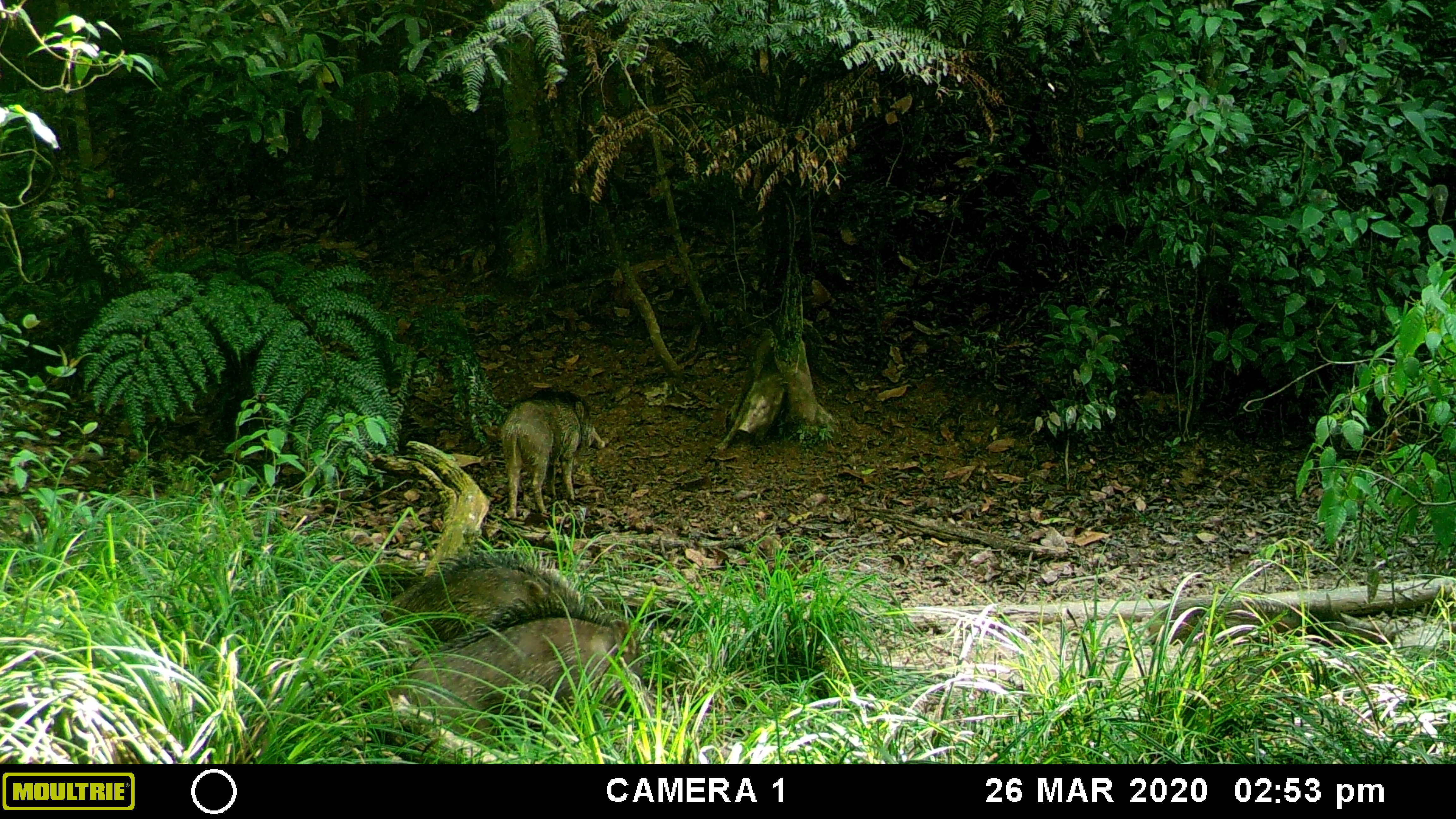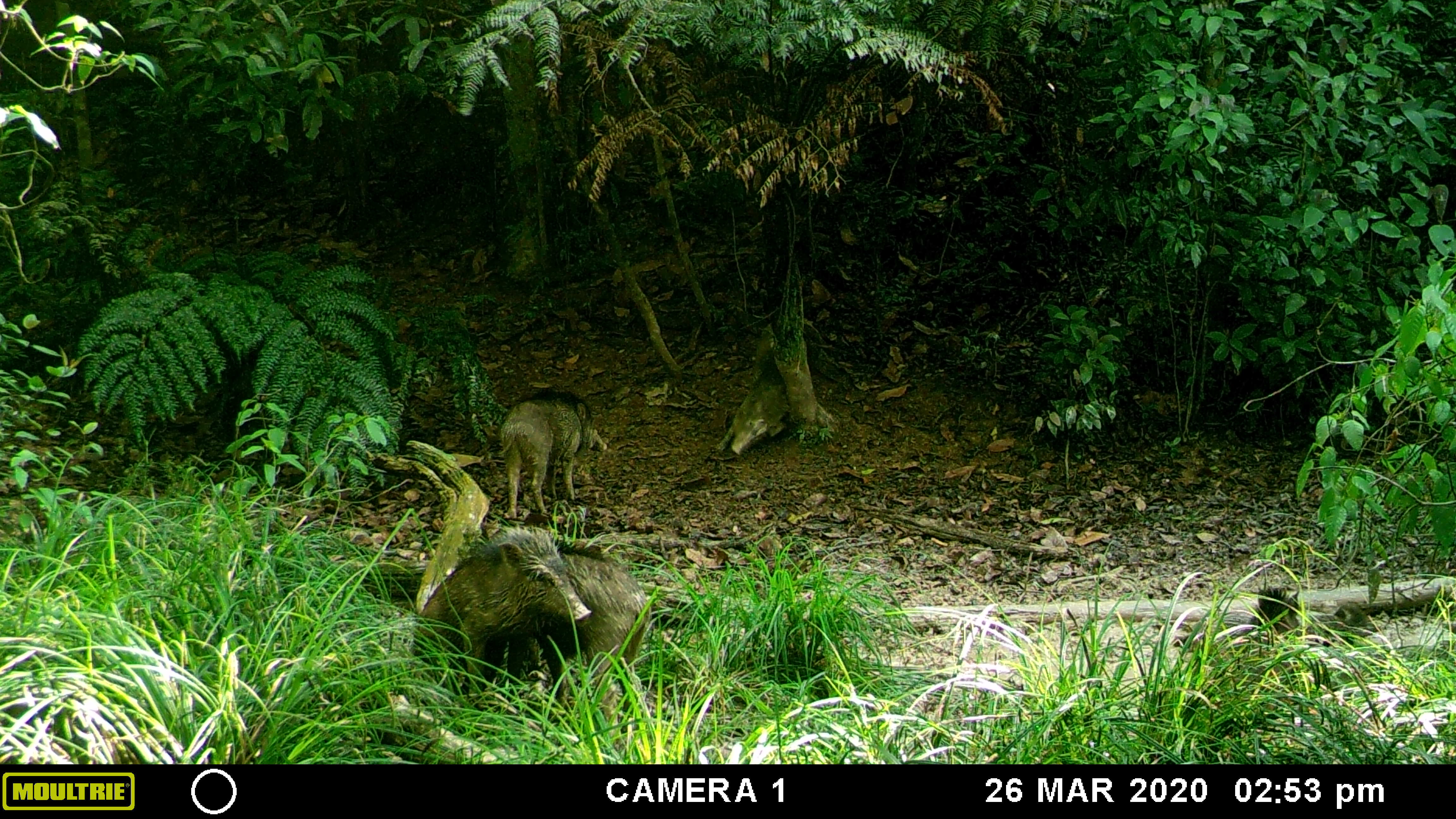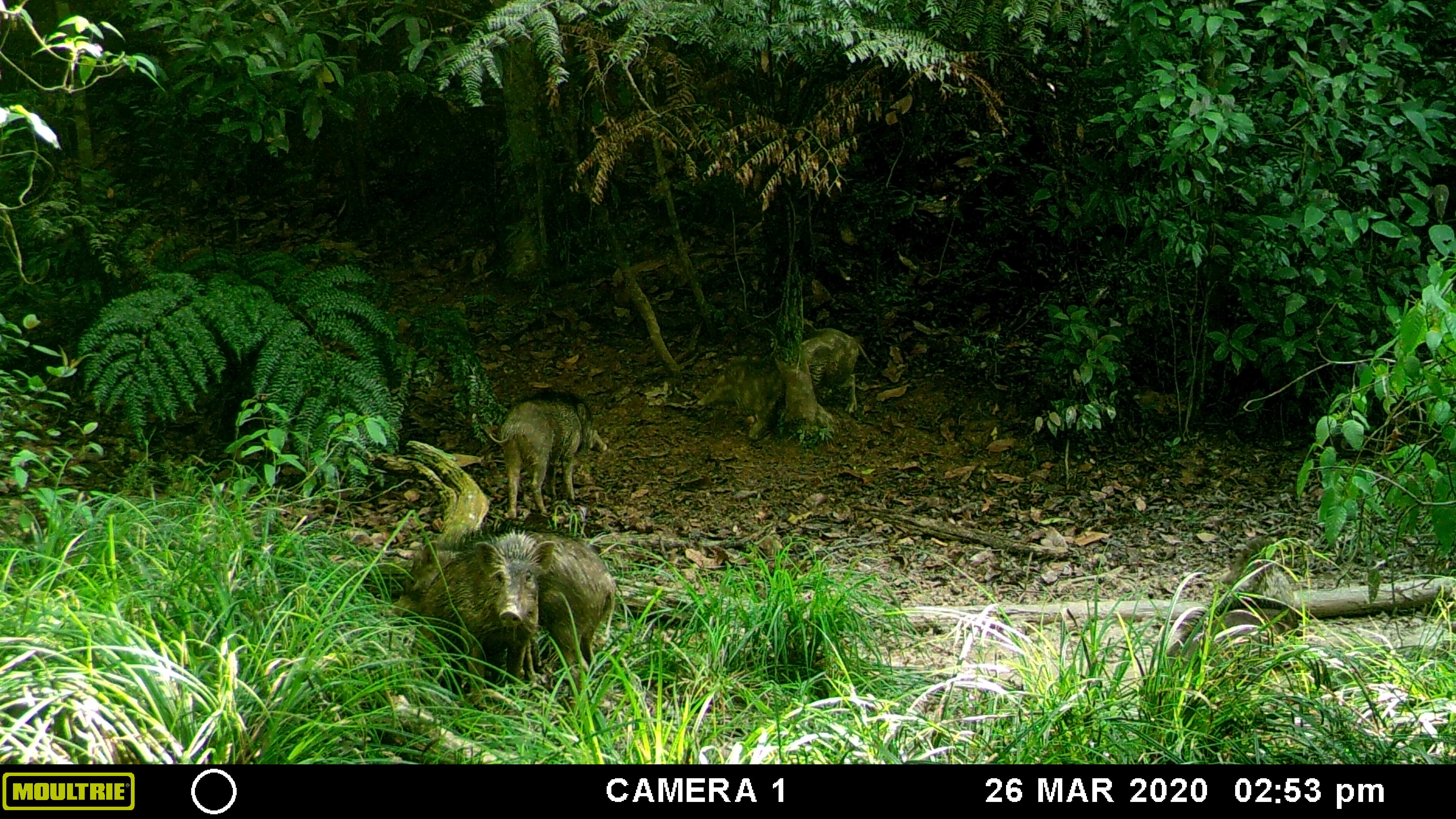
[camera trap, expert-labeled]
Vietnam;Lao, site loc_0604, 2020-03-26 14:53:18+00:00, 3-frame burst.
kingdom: Animalia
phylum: Chordata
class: Mammalia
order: Artiodactyla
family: Suidae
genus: Sus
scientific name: Sus scrofa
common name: eurasian wild pig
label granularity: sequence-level